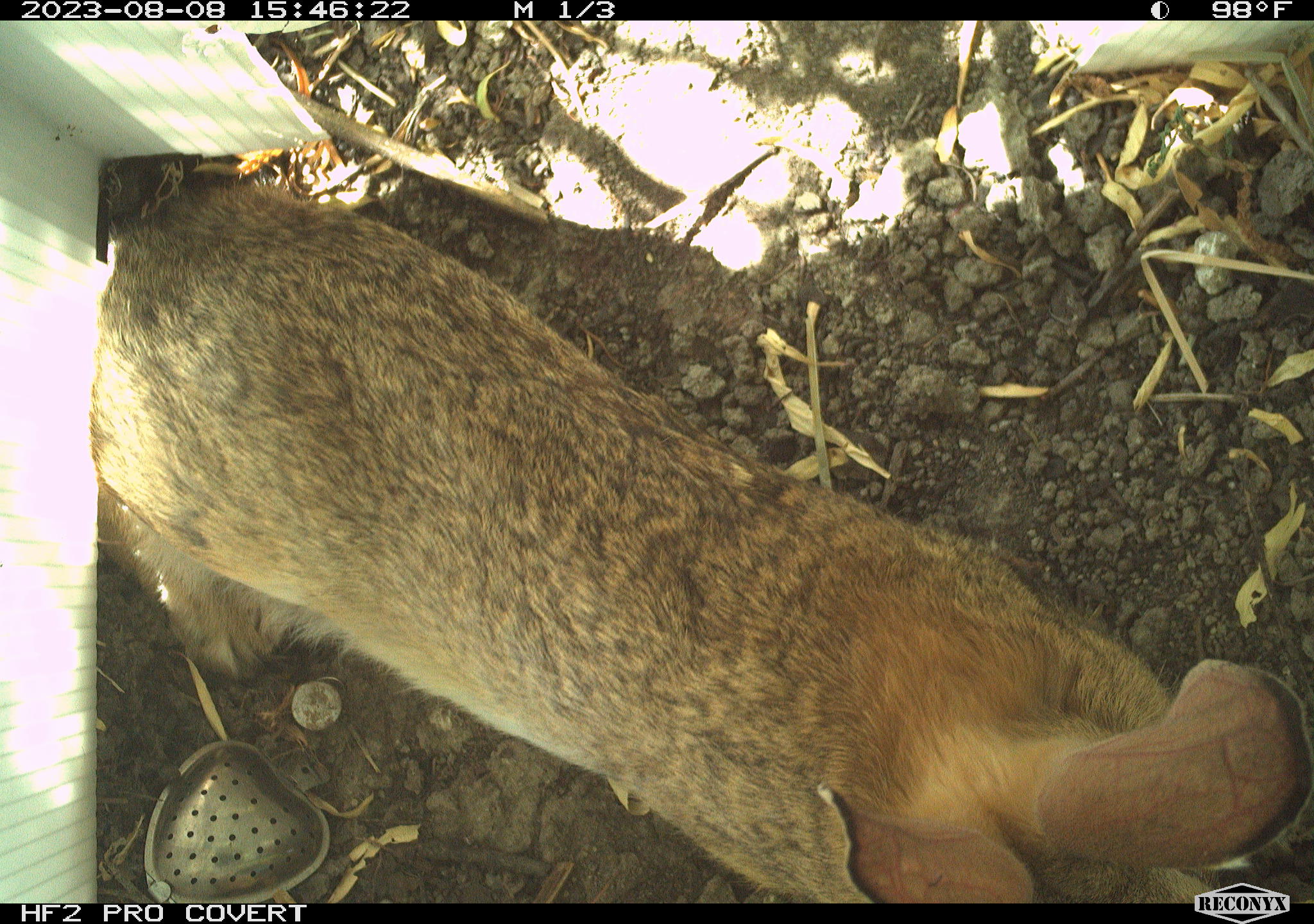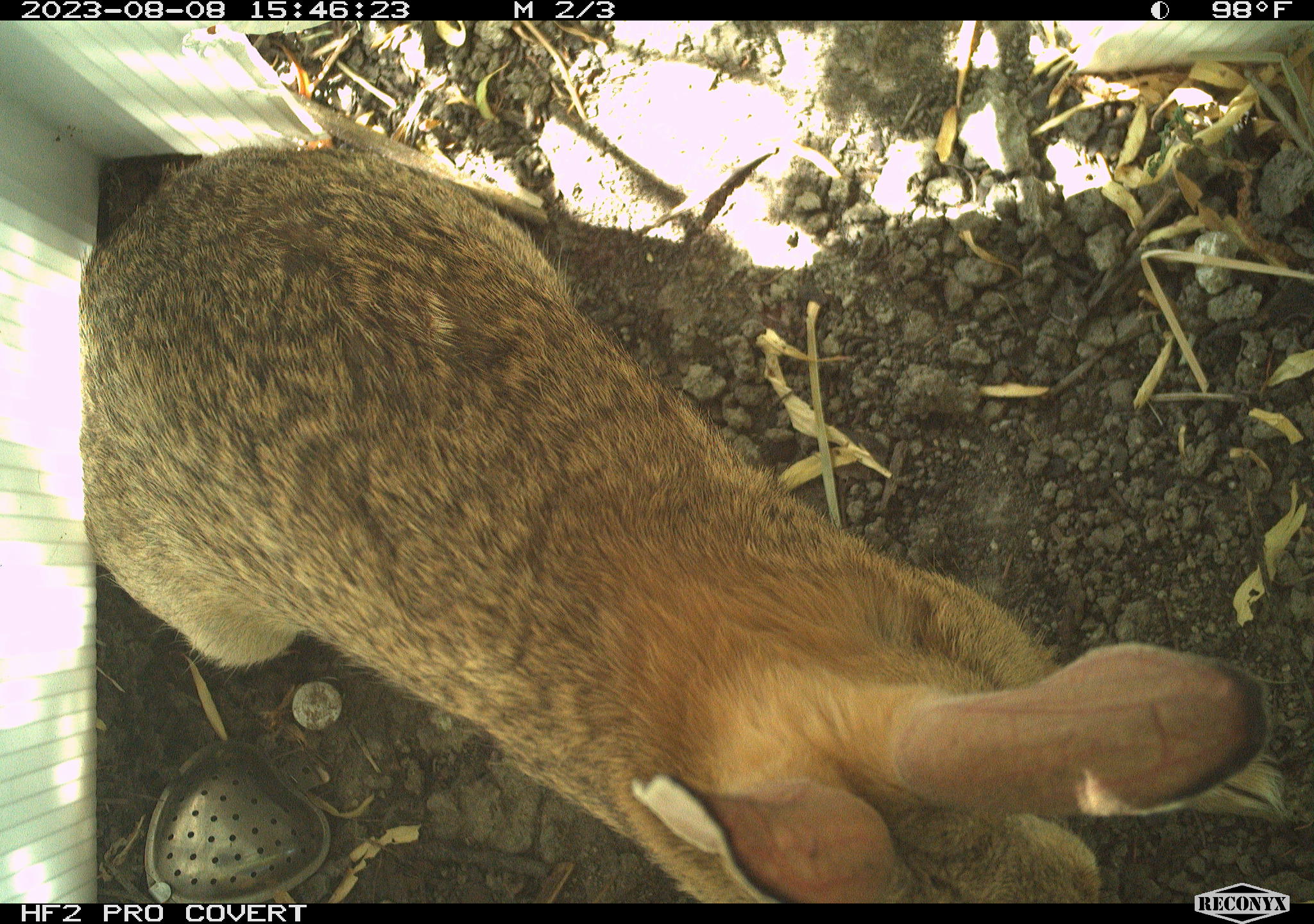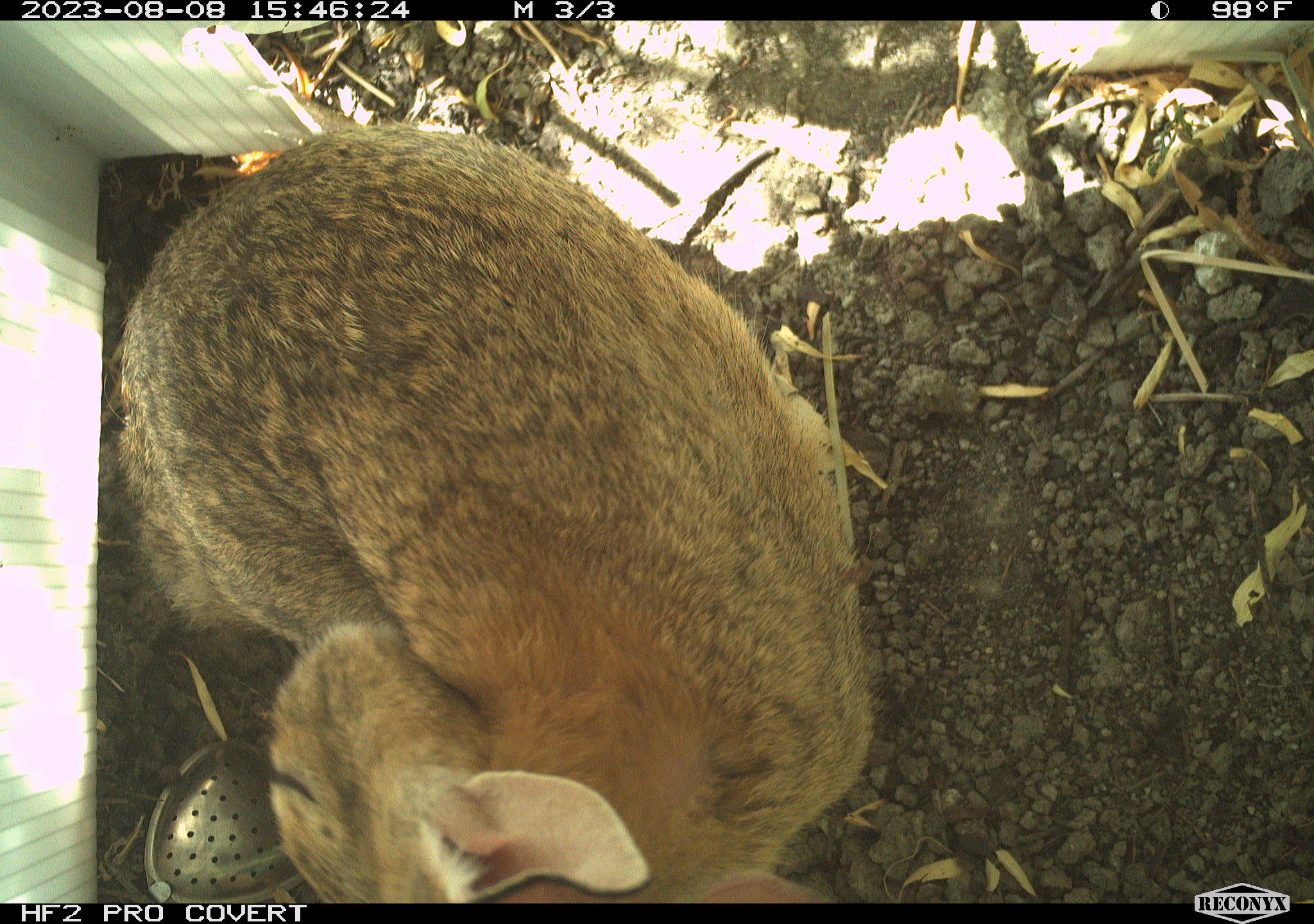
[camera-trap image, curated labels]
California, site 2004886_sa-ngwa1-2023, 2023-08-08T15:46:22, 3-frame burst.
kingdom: Animalia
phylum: Chordata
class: Mammalia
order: Lagomorpha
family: Leporidae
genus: Sylvilagus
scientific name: Sylvilagus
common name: cottontail rabbits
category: sylvilagus species